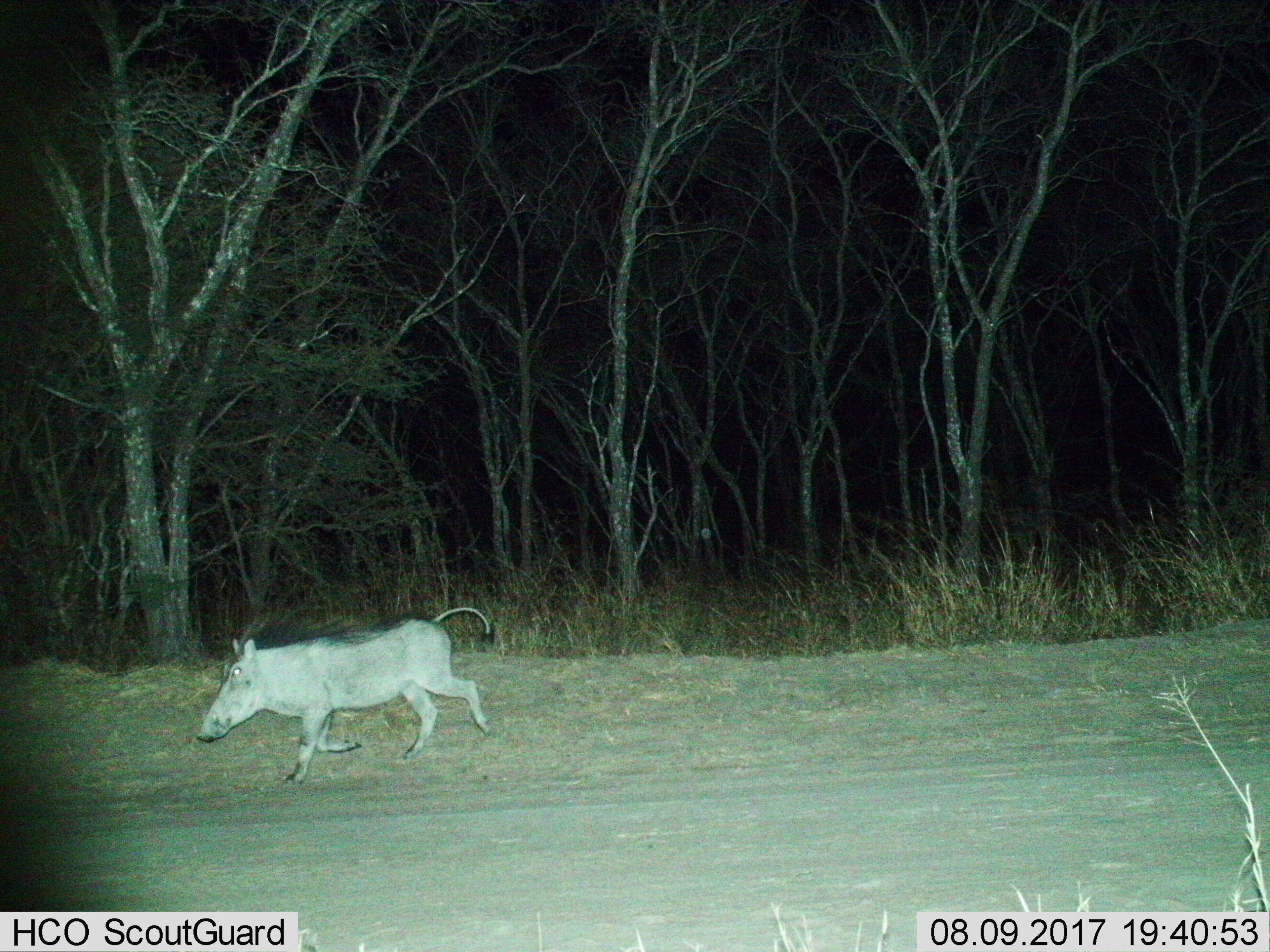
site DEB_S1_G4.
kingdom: Animalia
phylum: Chordata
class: Mammalia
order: Artiodactyla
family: Suidae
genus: Phacochoerus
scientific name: Phacochoerus africanus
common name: warthog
Warthog (Phacochoerus africanus), count 1. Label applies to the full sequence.